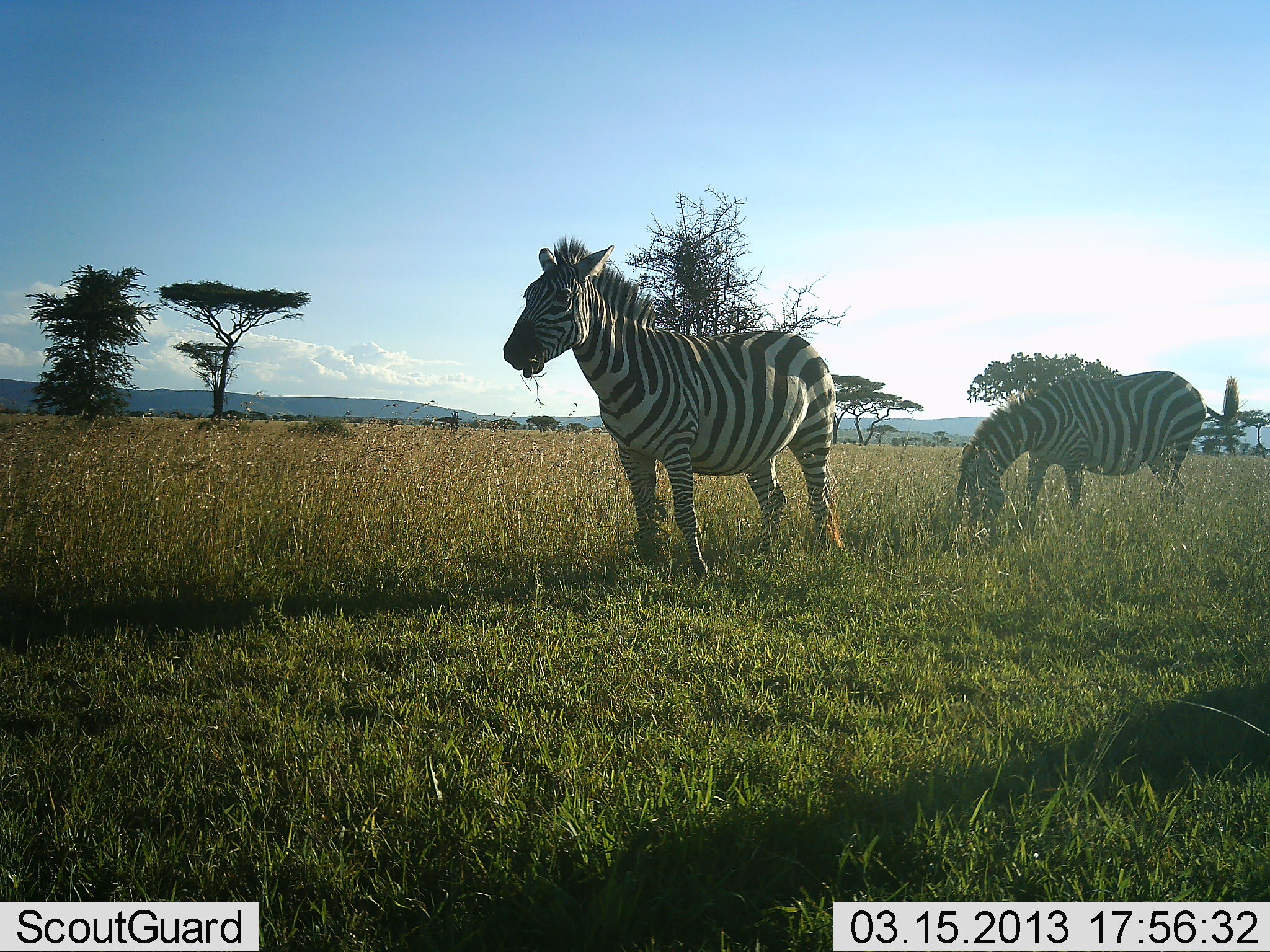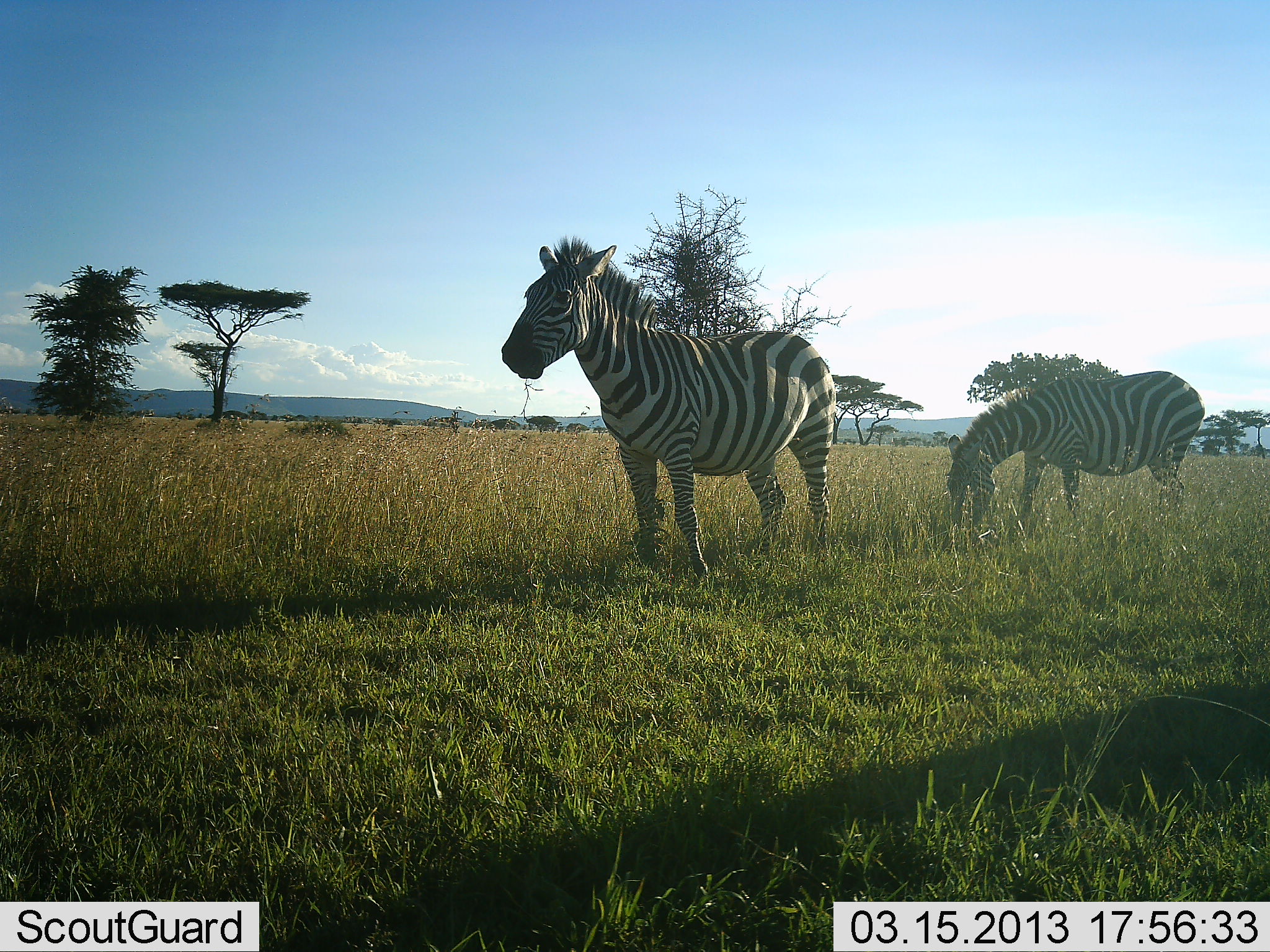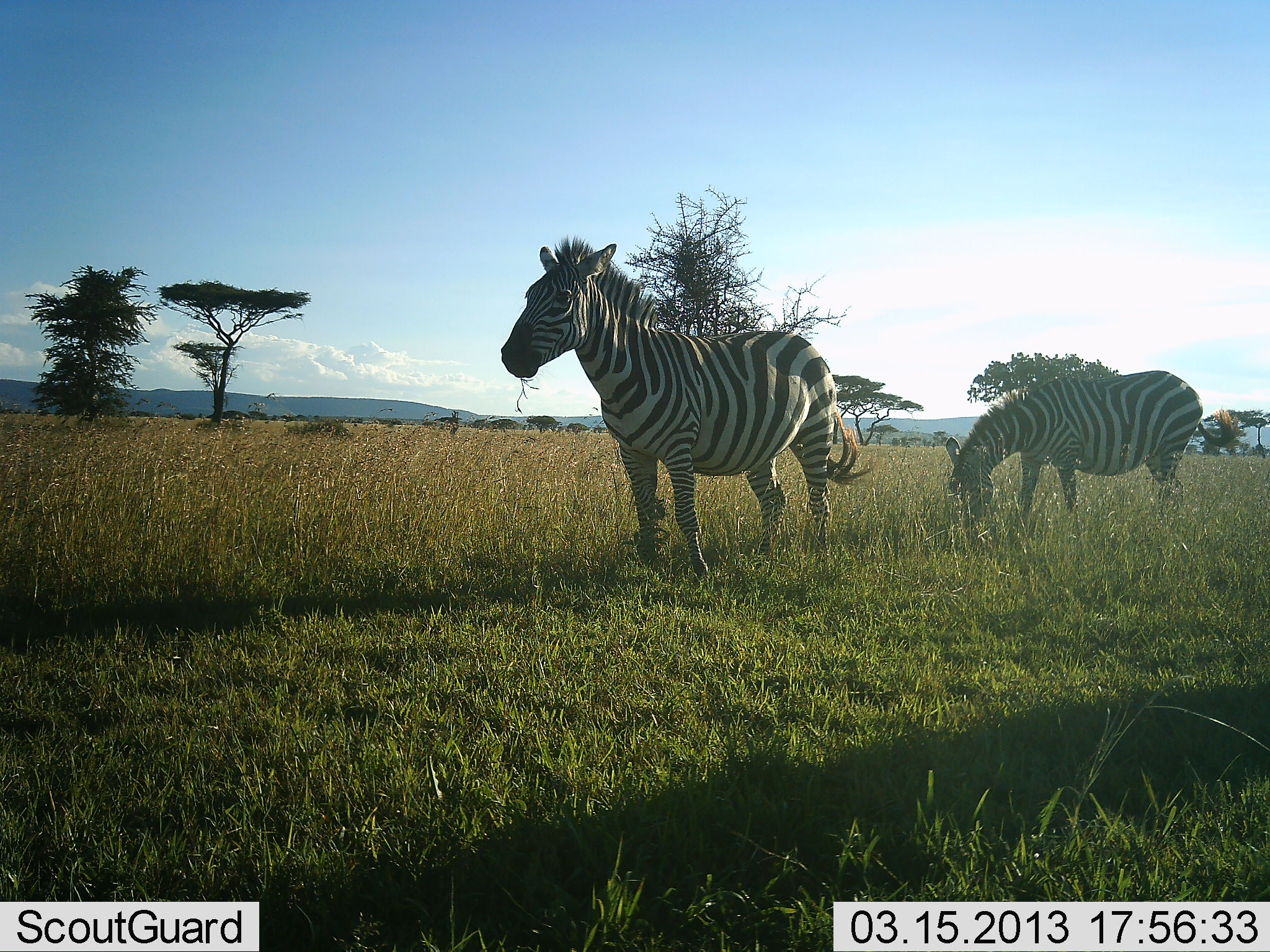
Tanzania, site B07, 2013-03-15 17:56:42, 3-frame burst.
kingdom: Animalia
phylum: Chordata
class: Mammalia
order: Perissodactyla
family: Equidae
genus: Equus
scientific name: Equus quagga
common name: plains zebra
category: zebra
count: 2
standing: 60%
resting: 2%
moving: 9%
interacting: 2%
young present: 0%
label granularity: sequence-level